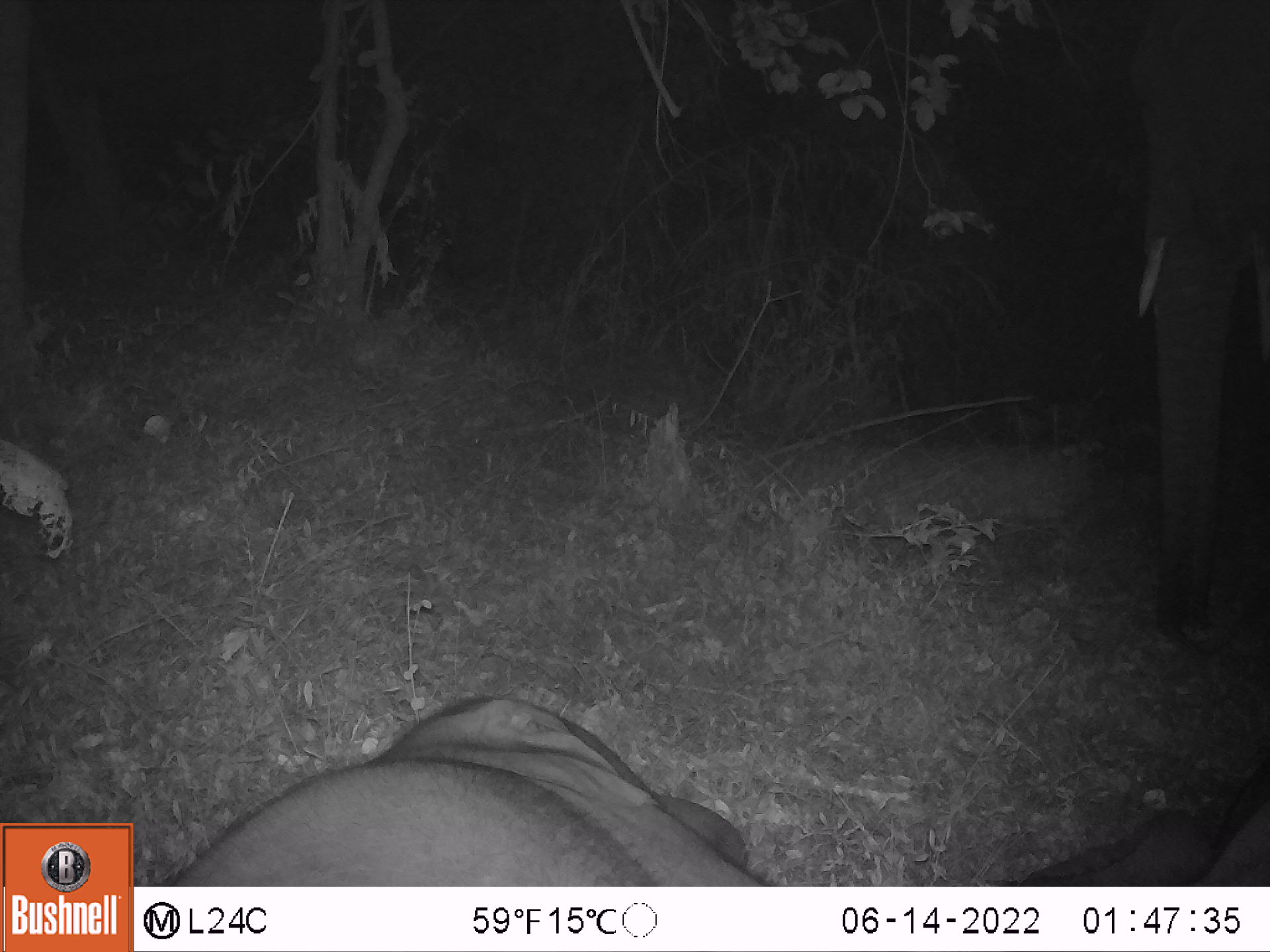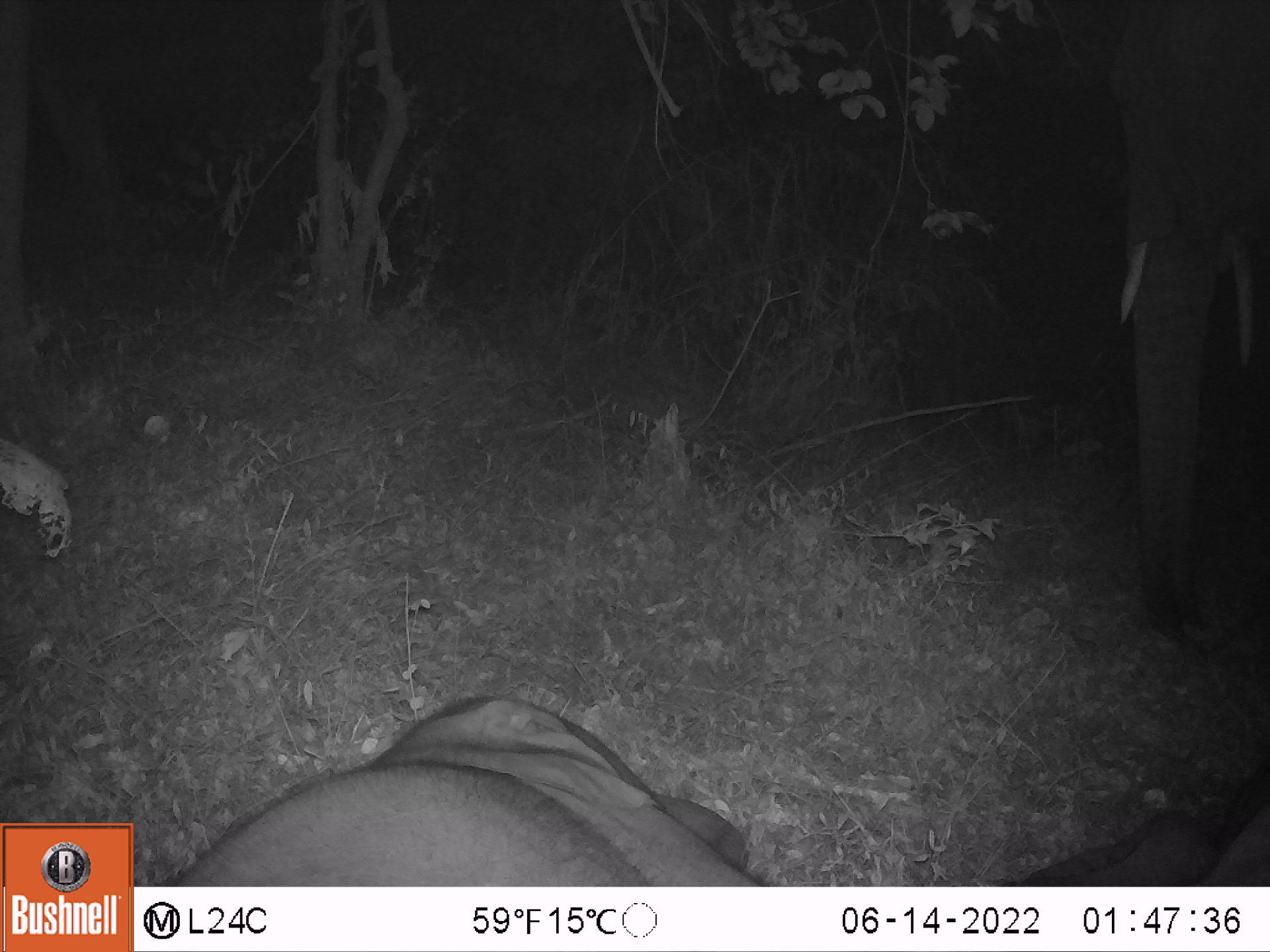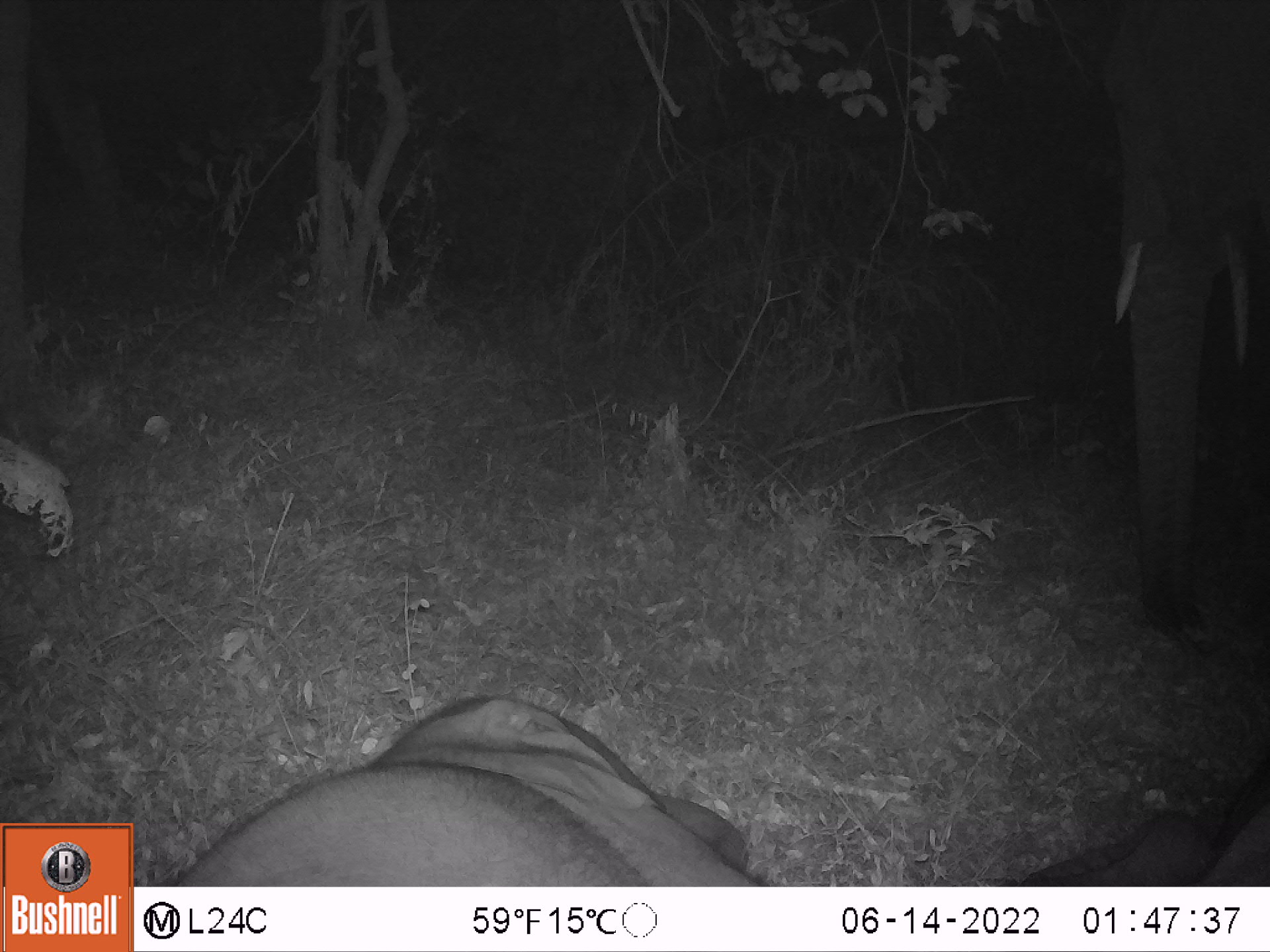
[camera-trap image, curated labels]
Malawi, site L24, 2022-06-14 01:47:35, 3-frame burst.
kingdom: Animalia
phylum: Chordata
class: Mammalia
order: Proboscidea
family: Elephantidae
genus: Loxodonta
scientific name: Loxodonta africana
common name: african savanna elephant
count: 2